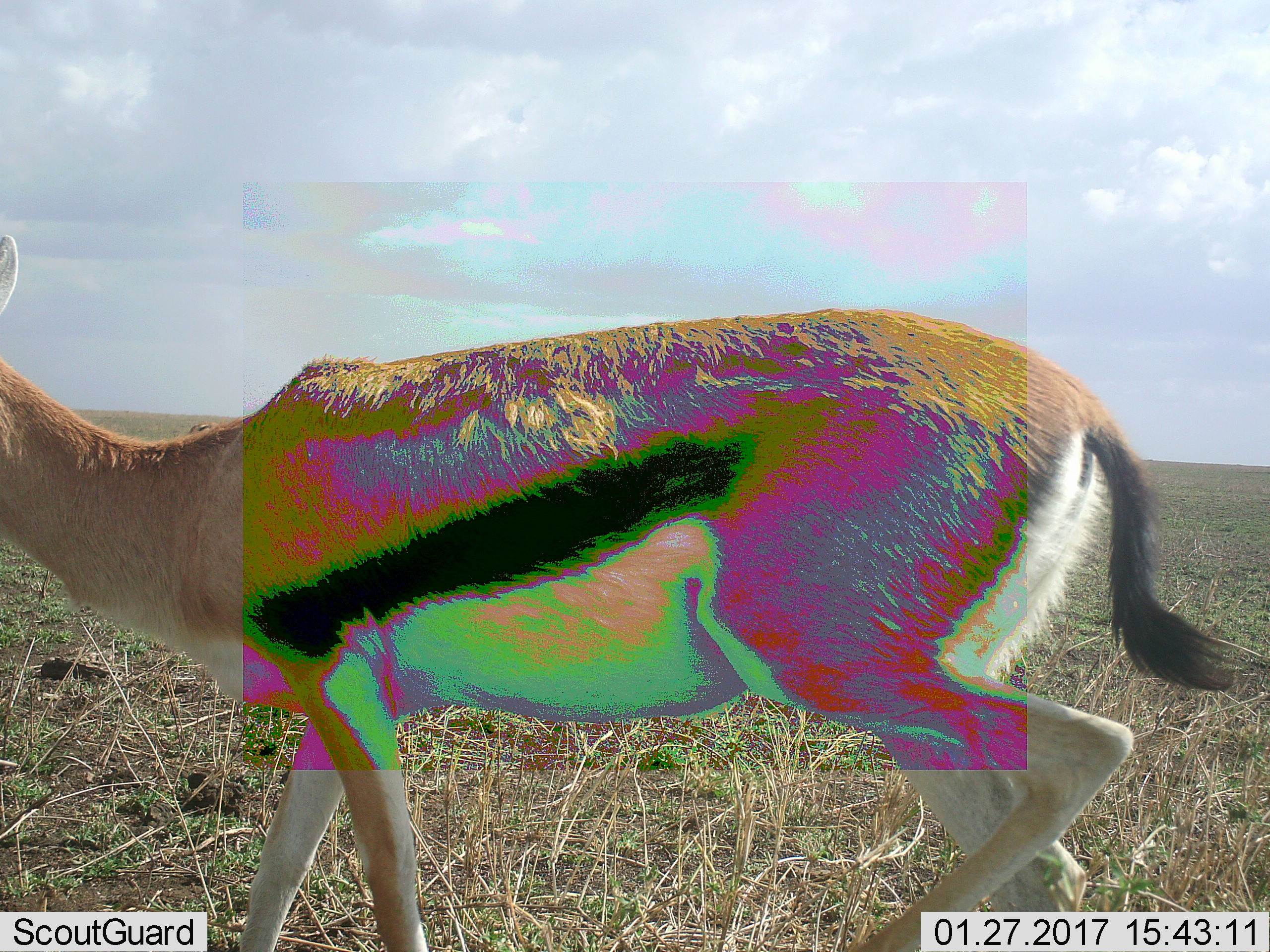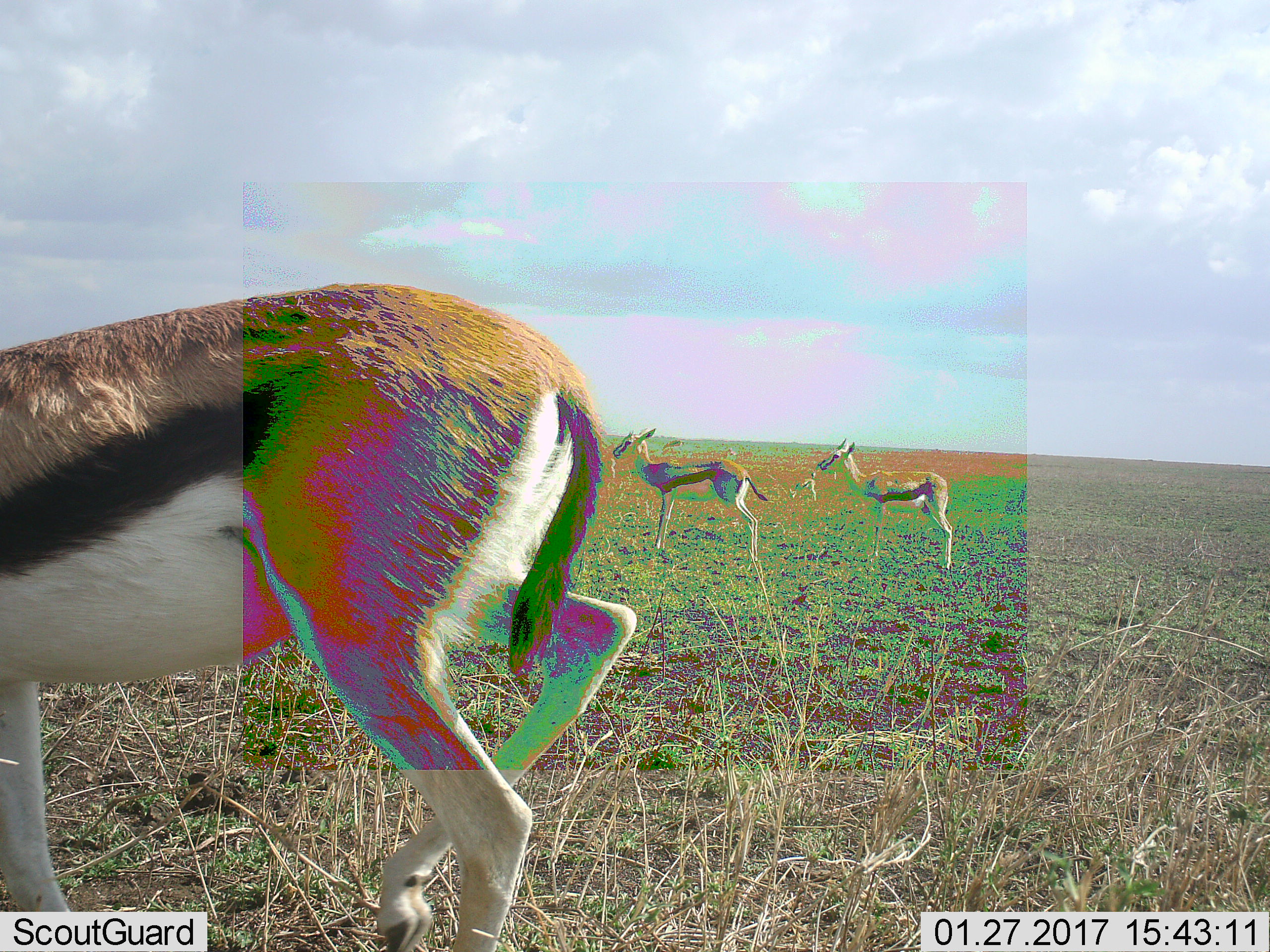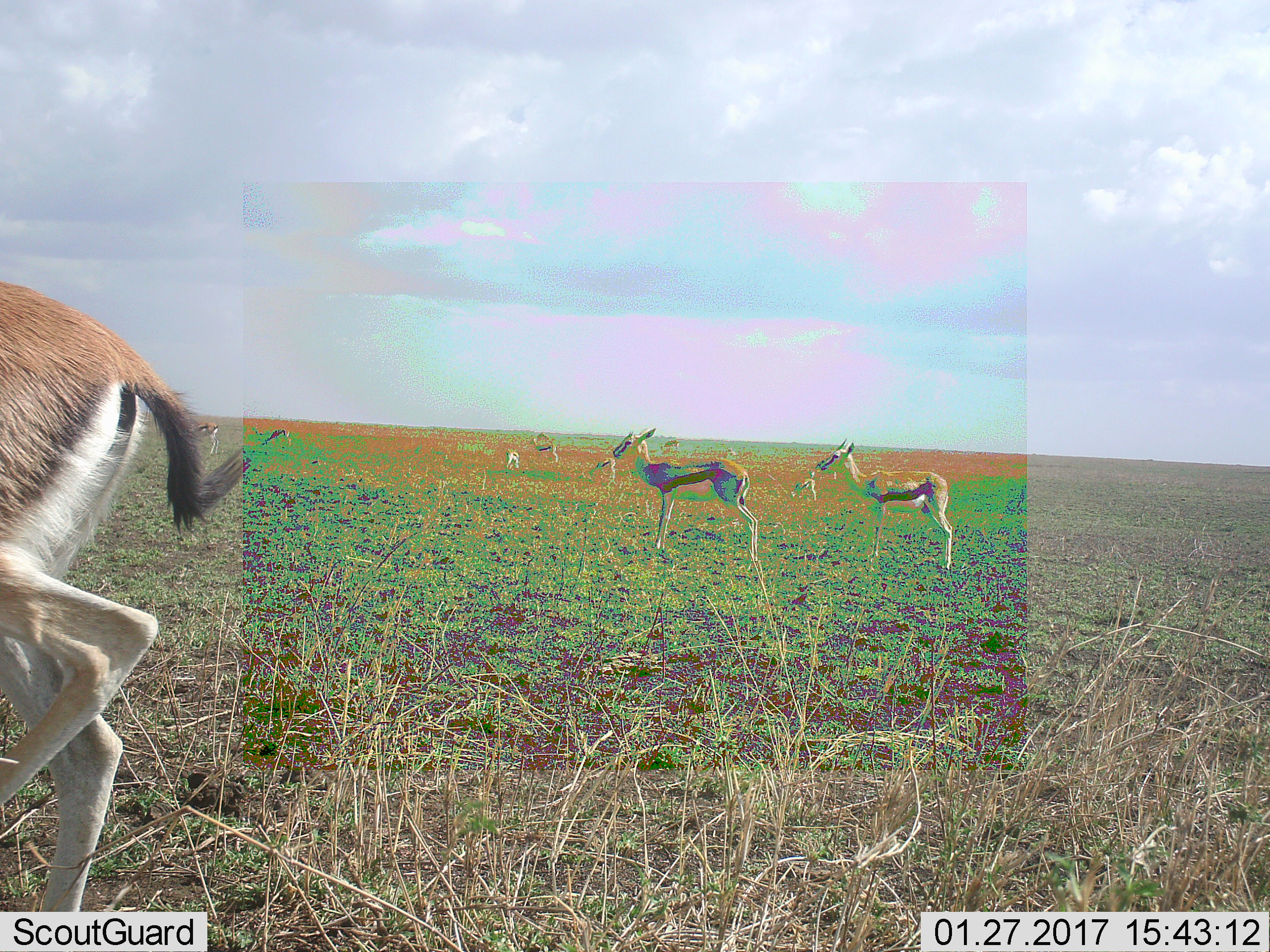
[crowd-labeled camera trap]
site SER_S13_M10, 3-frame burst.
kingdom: Animalia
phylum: Chordata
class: Mammalia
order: Artiodactyla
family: Bovidae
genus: Eudorcas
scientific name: Eudorcas thomsonii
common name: thomson's gazelle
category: gazellethomsons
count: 1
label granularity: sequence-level